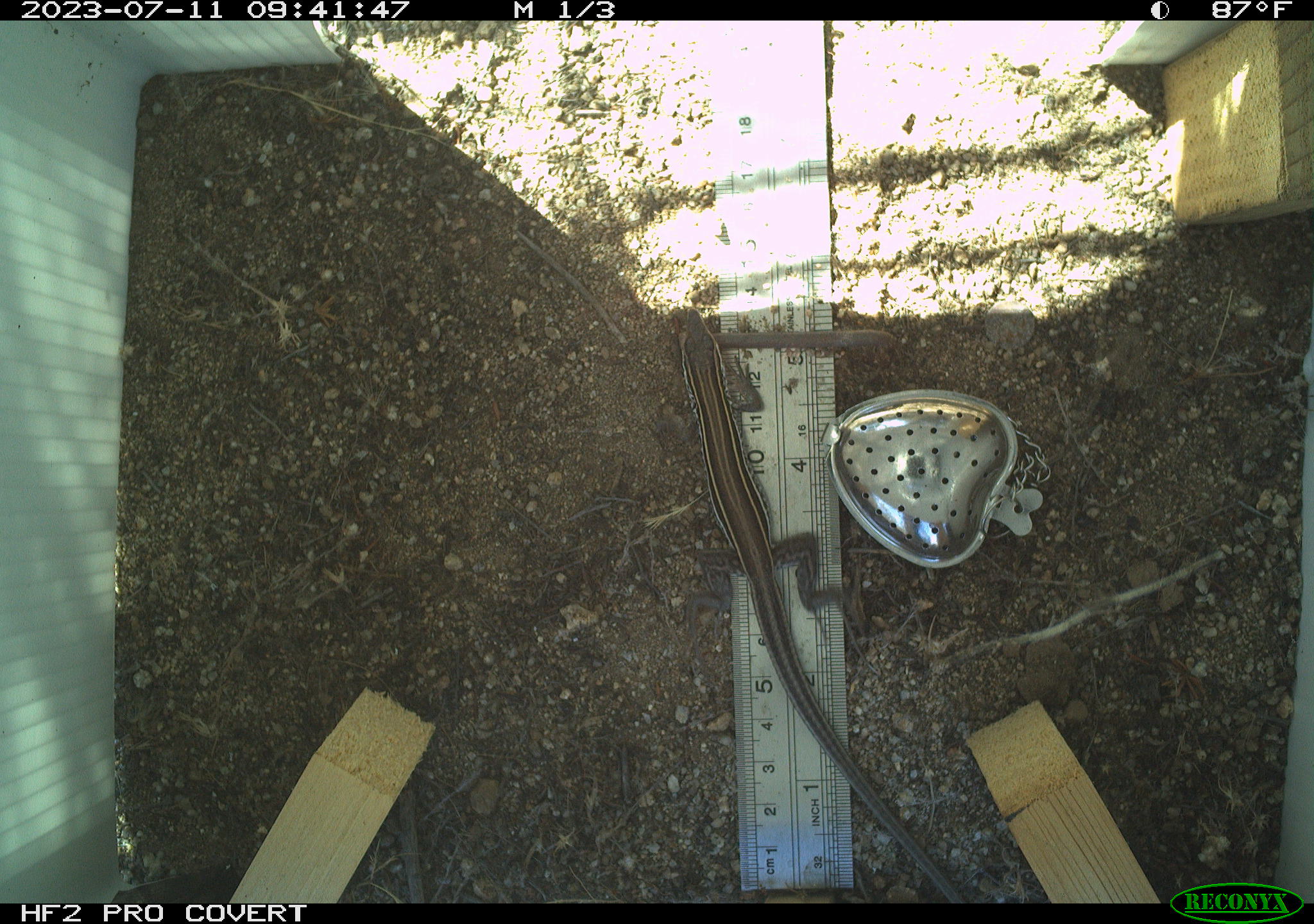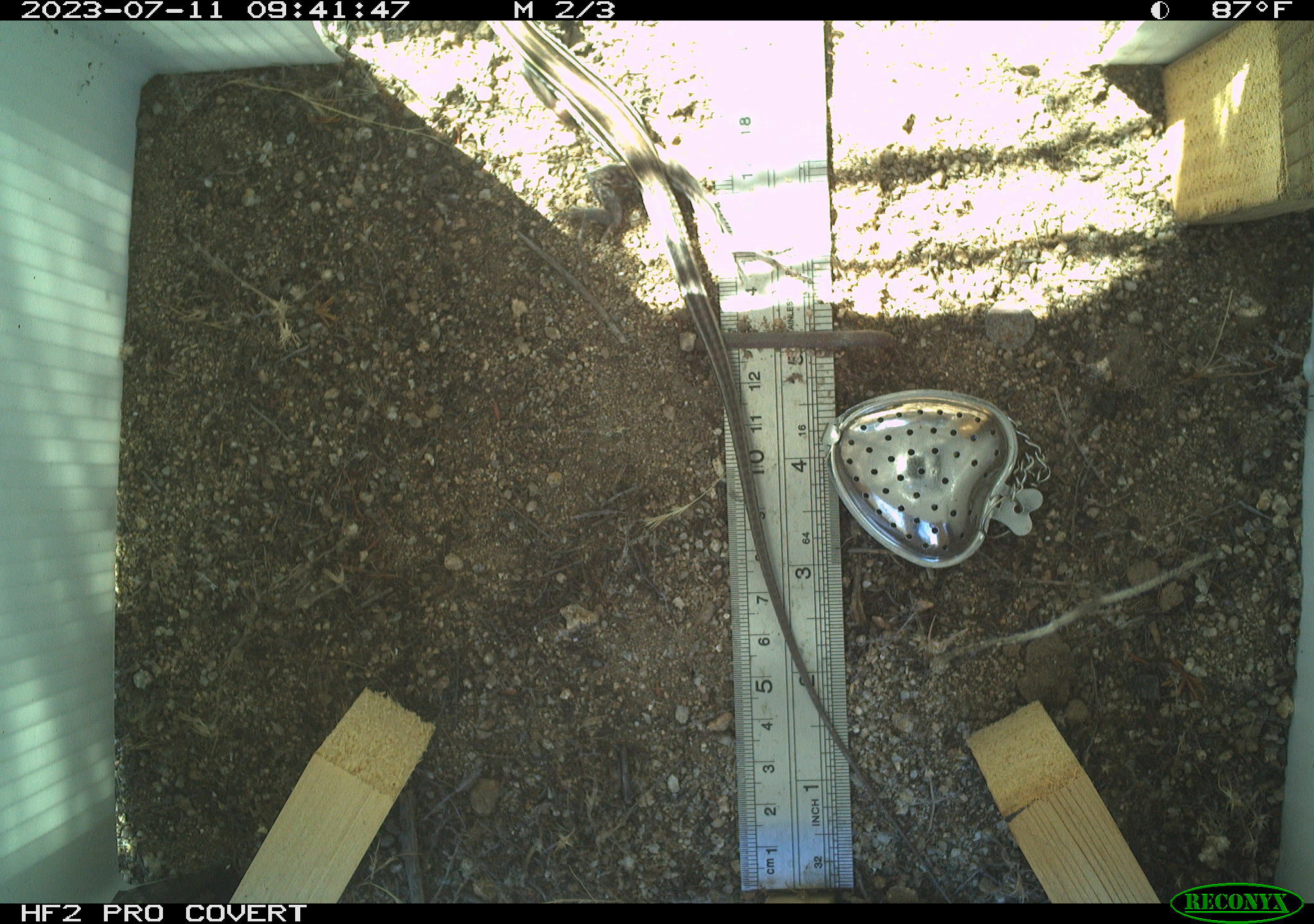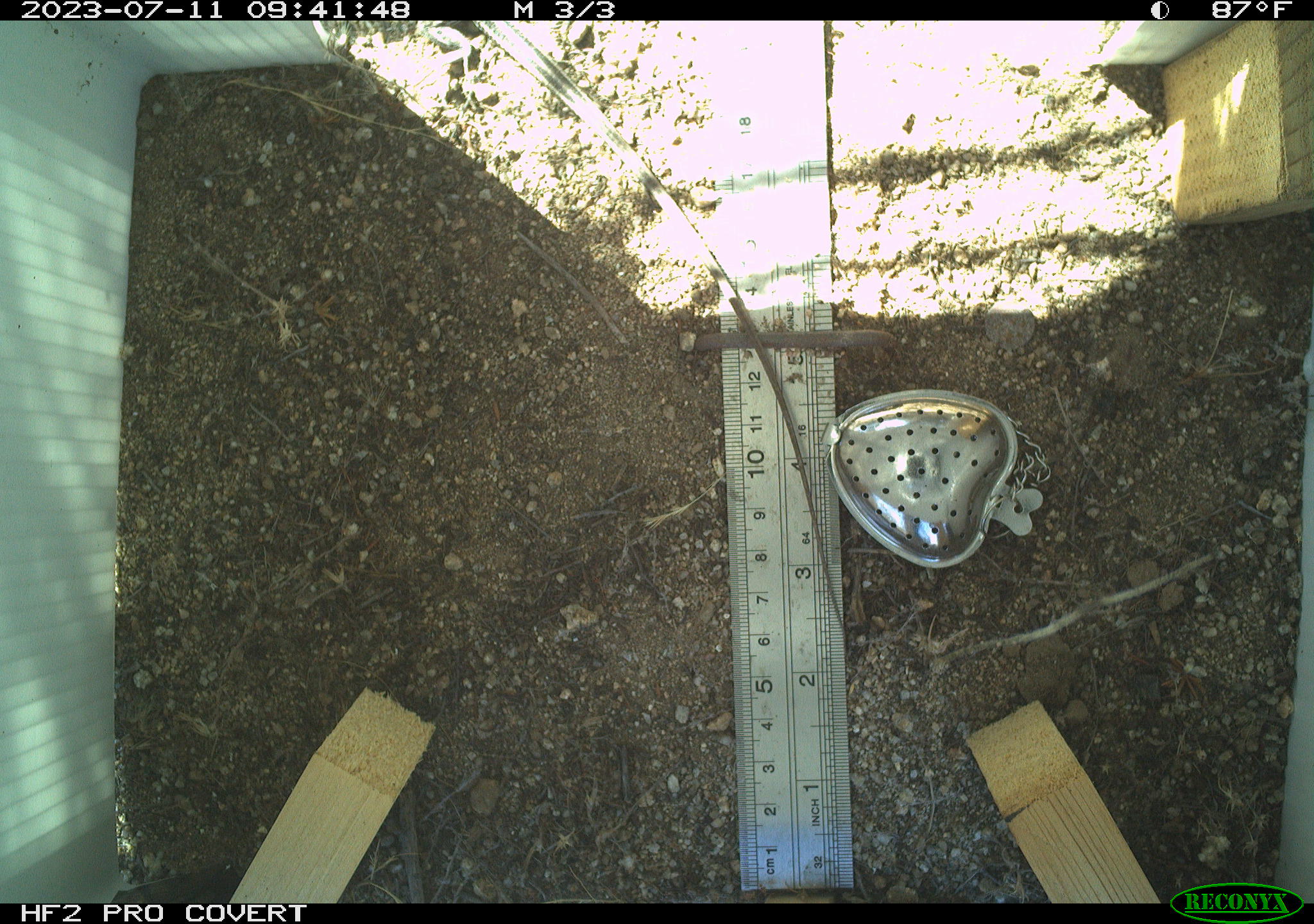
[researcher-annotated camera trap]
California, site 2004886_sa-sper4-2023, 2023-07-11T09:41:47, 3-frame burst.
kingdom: Animalia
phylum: Chordata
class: Reptilia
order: Squamata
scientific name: Squamata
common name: lizards and snakes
Lizards and snakes (Squamata).